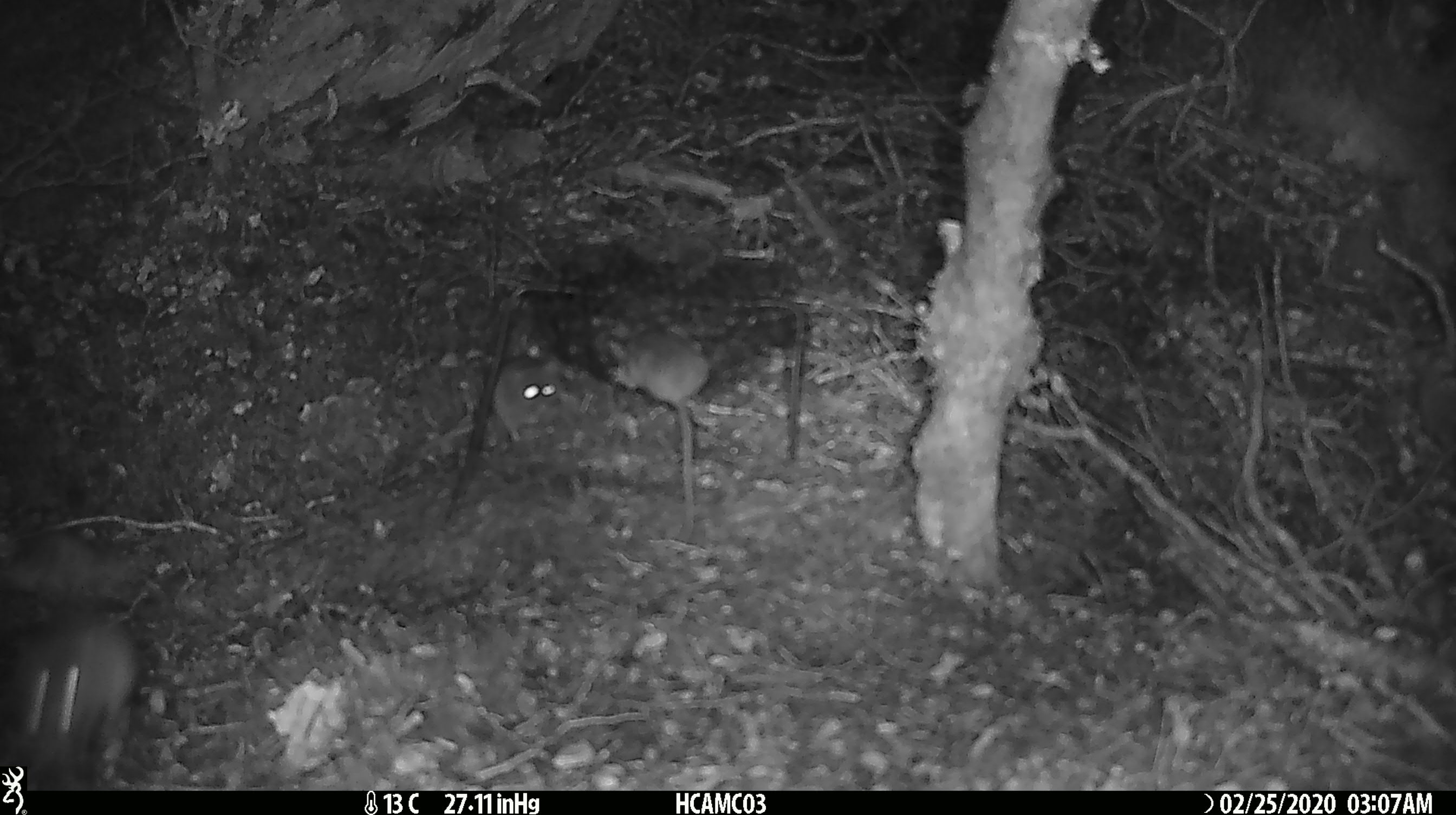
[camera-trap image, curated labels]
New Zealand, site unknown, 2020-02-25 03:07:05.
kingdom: Animalia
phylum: Chordata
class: Mammalia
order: Rodentia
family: Muridae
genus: Mus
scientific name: Mus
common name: mouse